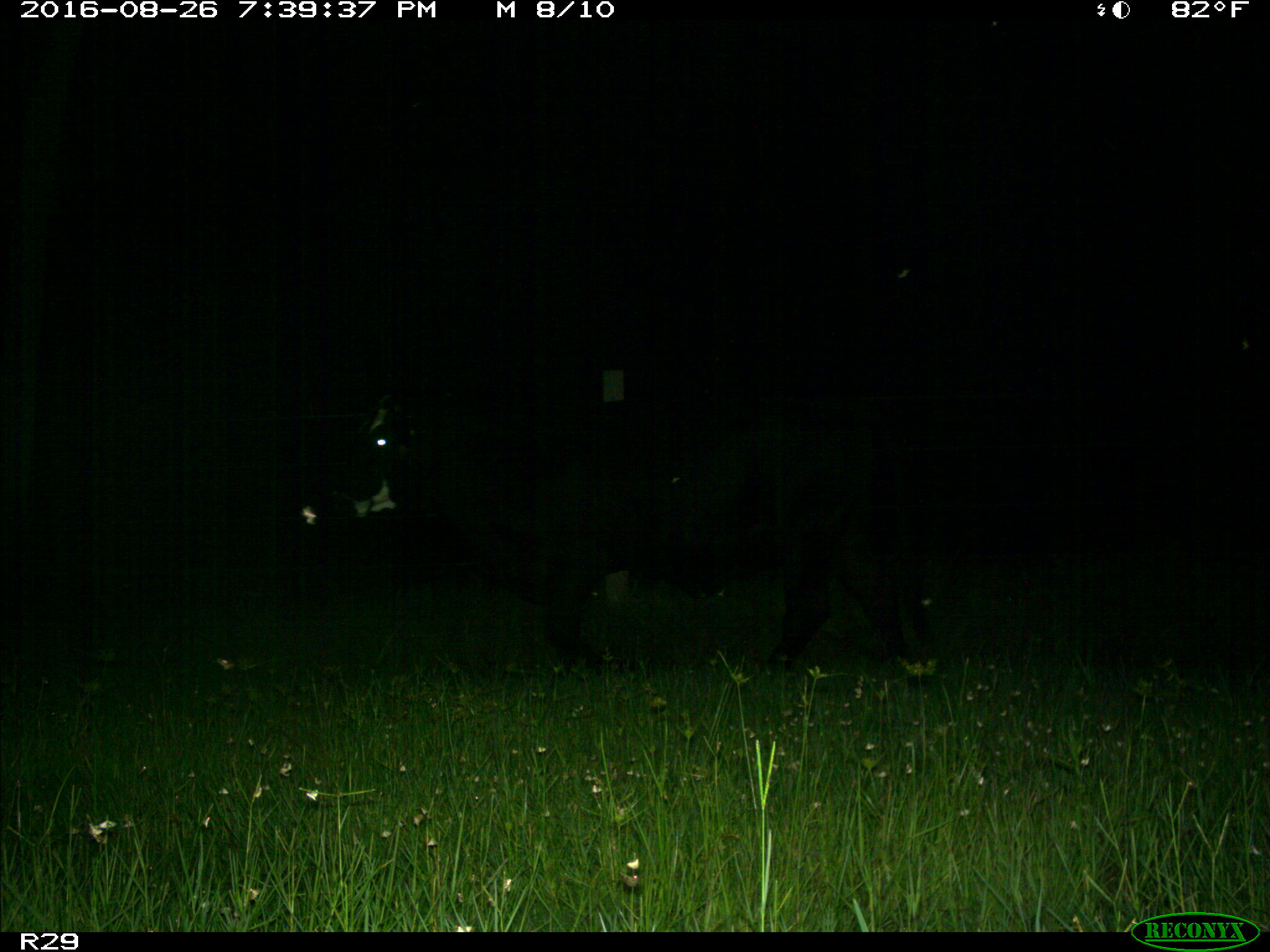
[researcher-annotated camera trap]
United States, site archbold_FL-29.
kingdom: Animalia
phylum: Chordata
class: Mammalia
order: Artiodactyla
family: Bovidae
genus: Bos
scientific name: Bos taurus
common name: domestic cow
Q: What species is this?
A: Bos taurus (domestic cow).